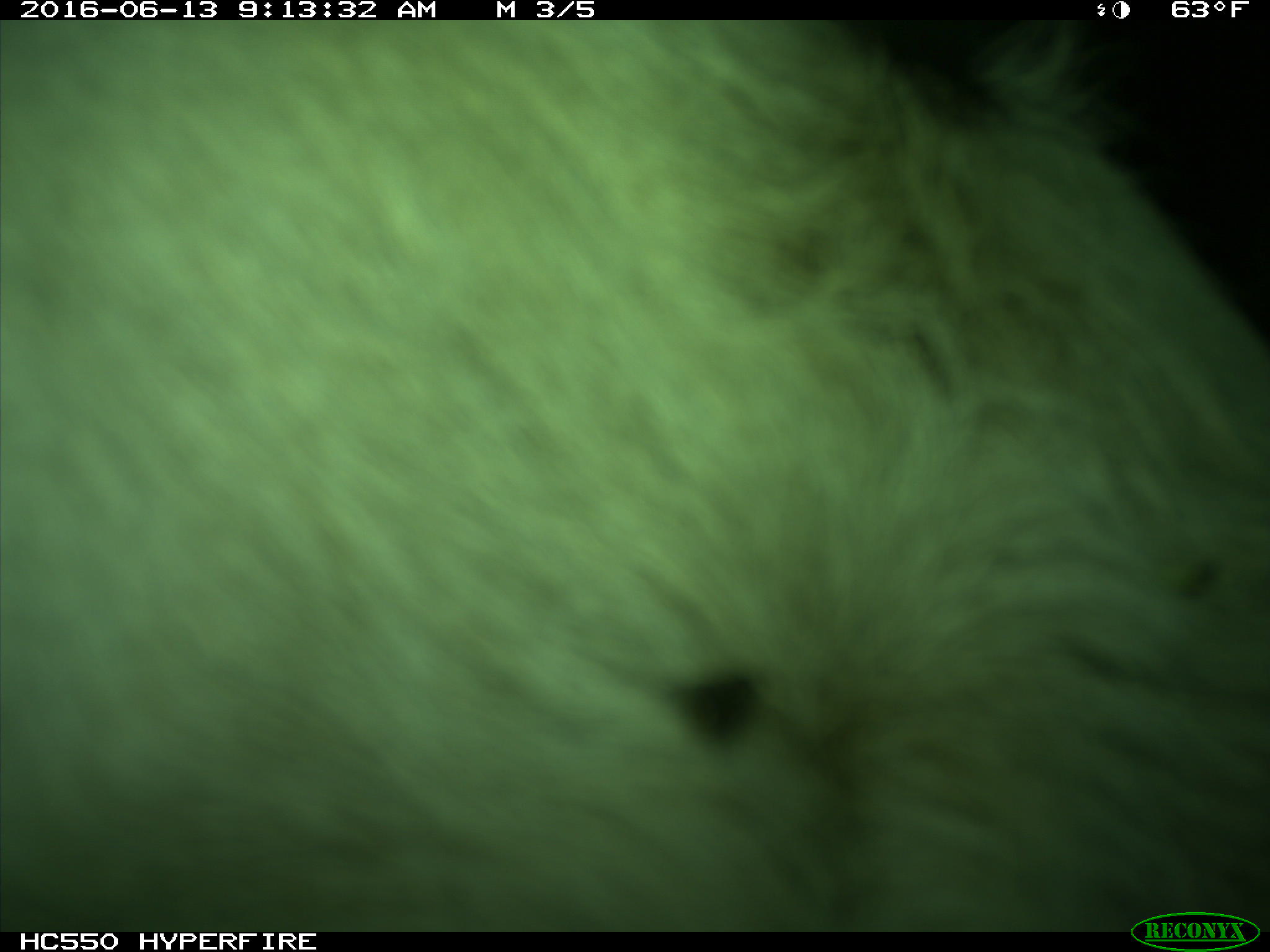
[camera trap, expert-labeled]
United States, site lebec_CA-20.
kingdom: Animalia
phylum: Chordata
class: Mammalia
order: Artiodactyla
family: Bovidae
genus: Bos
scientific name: Bos taurus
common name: domestic cow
Bos taurus (domestic cow).